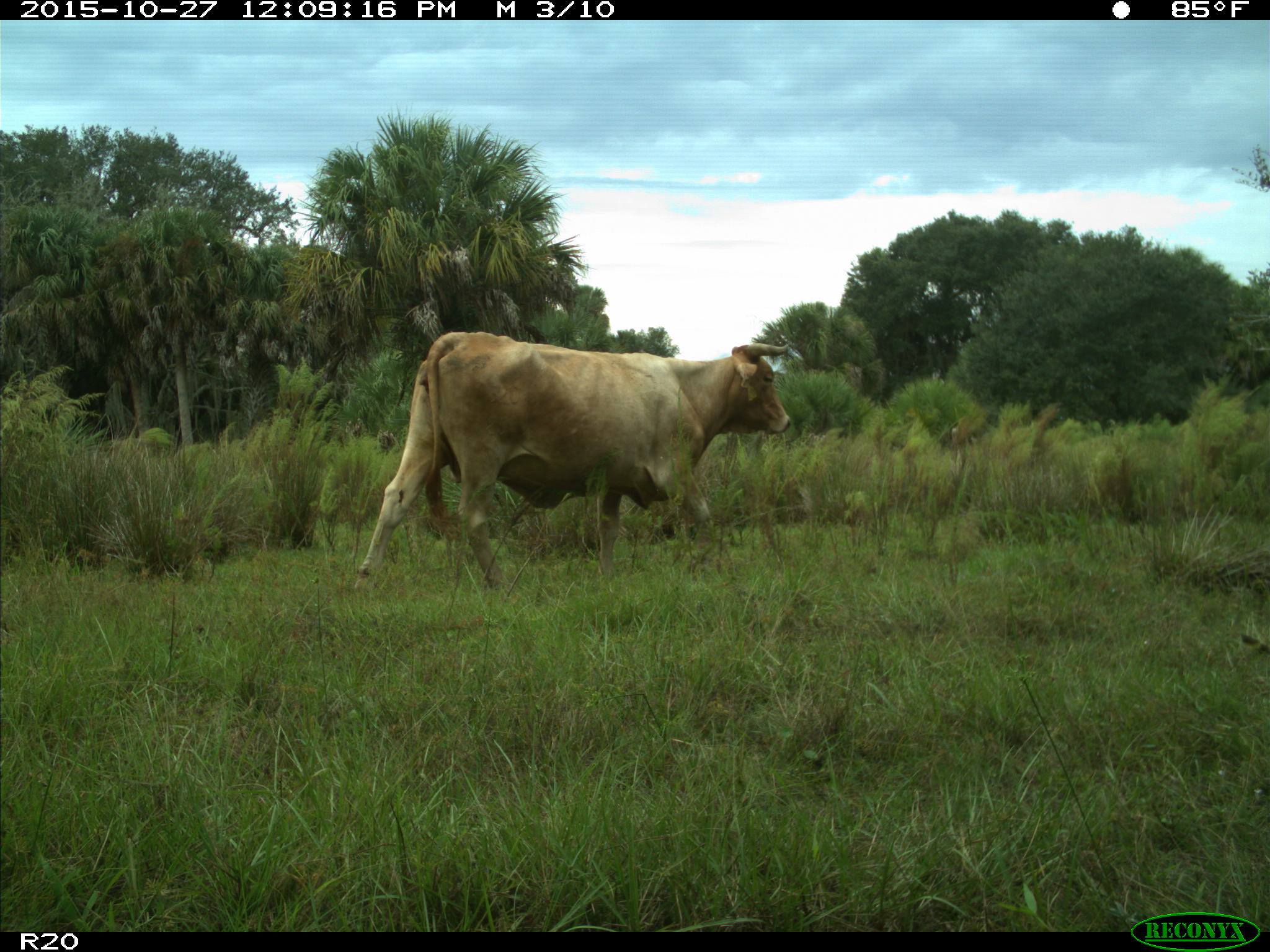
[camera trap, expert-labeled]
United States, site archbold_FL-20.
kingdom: Animalia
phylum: Chordata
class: Mammalia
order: Artiodactyla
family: Bovidae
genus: Bos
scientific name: Bos taurus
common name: domestic cow